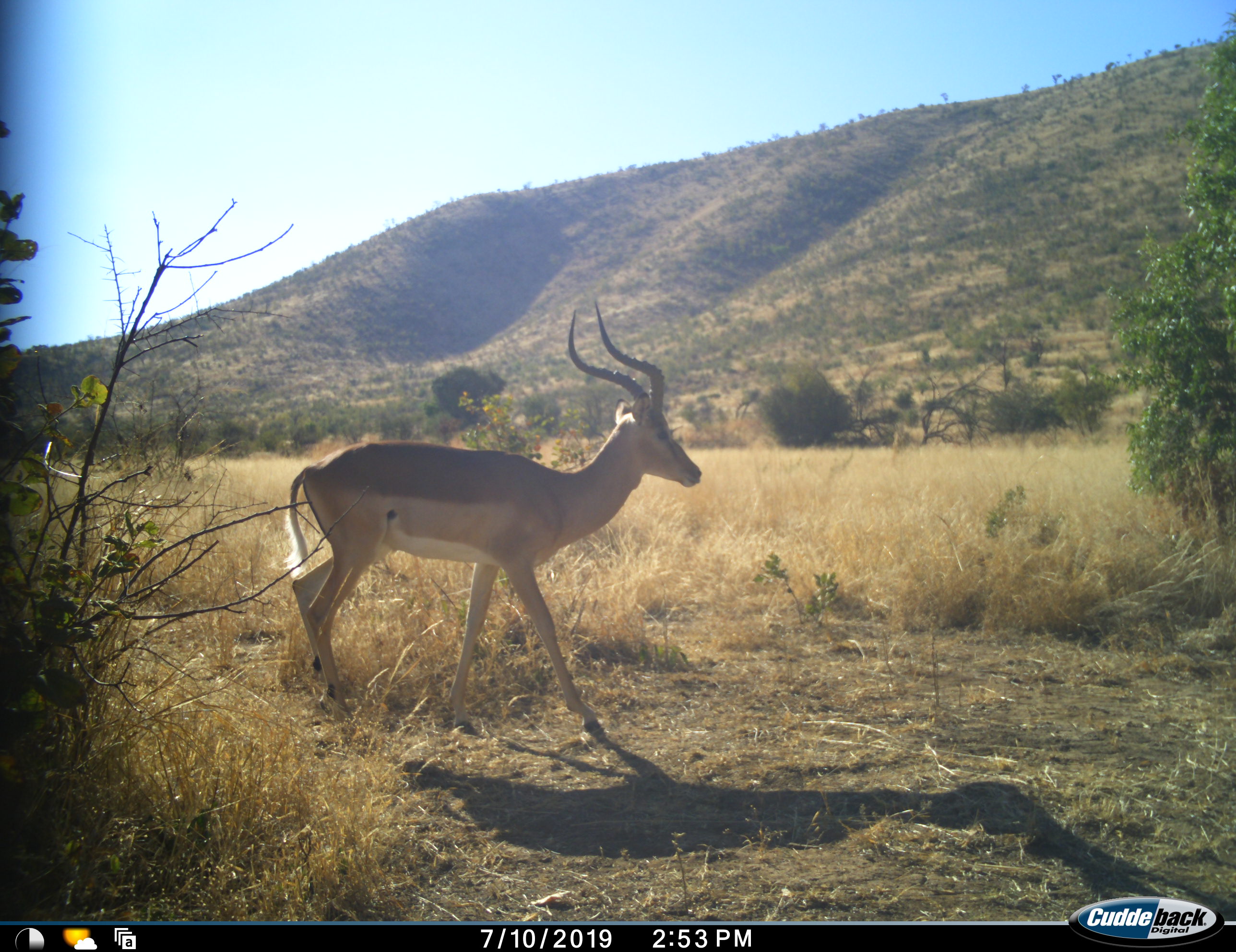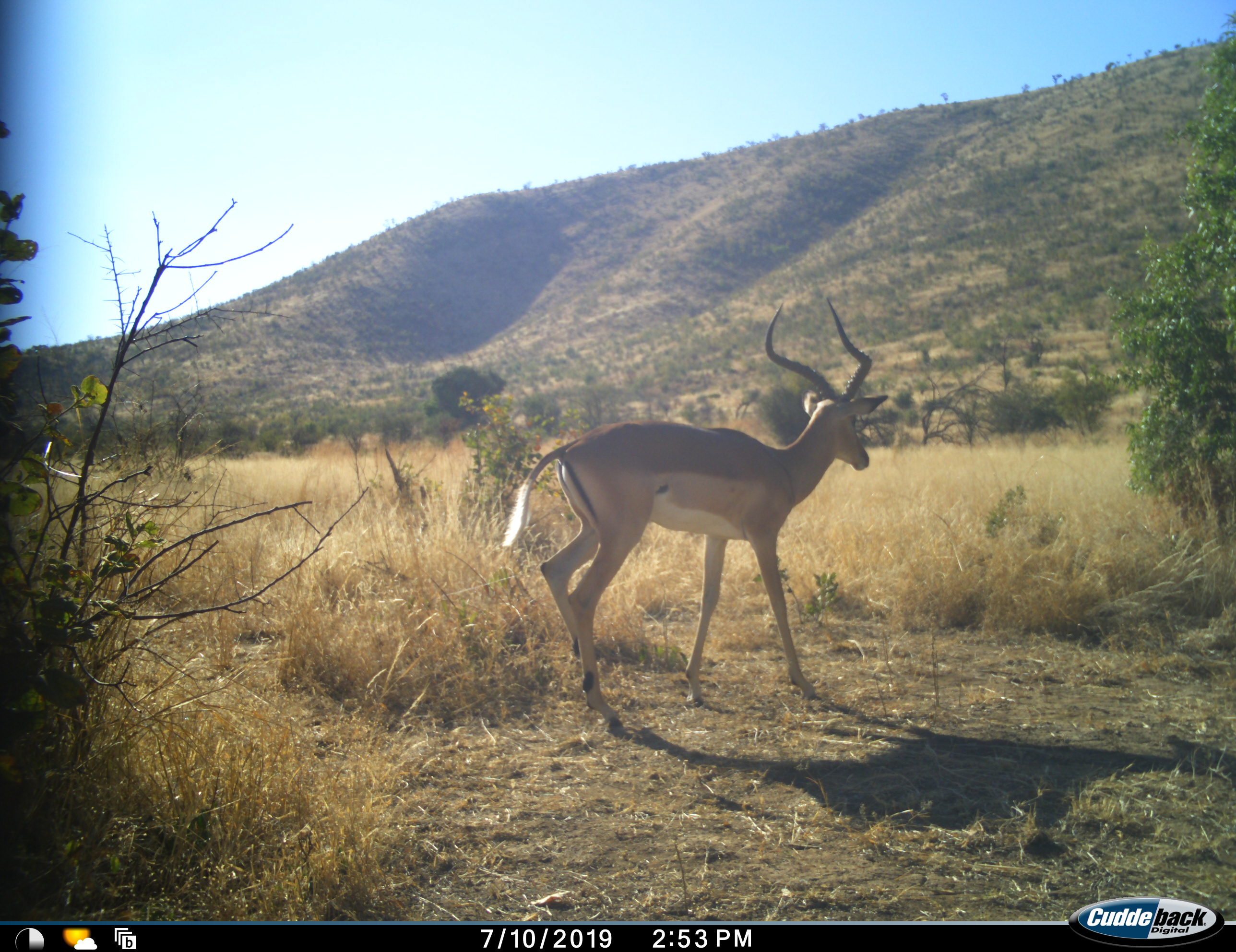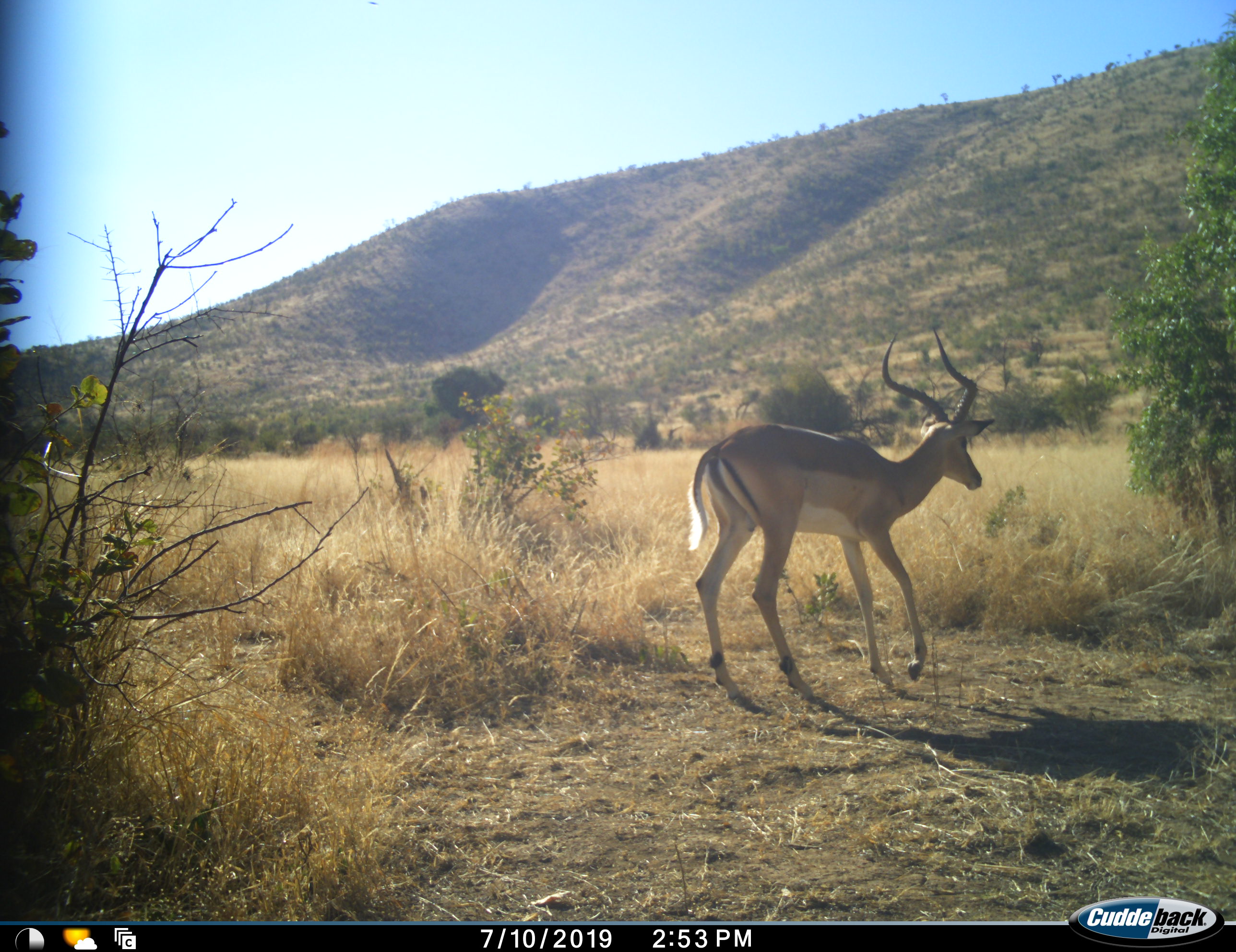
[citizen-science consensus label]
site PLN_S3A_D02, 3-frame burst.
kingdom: Animalia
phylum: Chordata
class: Mammalia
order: Artiodactyla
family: Bovidae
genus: Aepyceros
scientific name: Aepyceros melampus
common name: impala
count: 1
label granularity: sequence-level